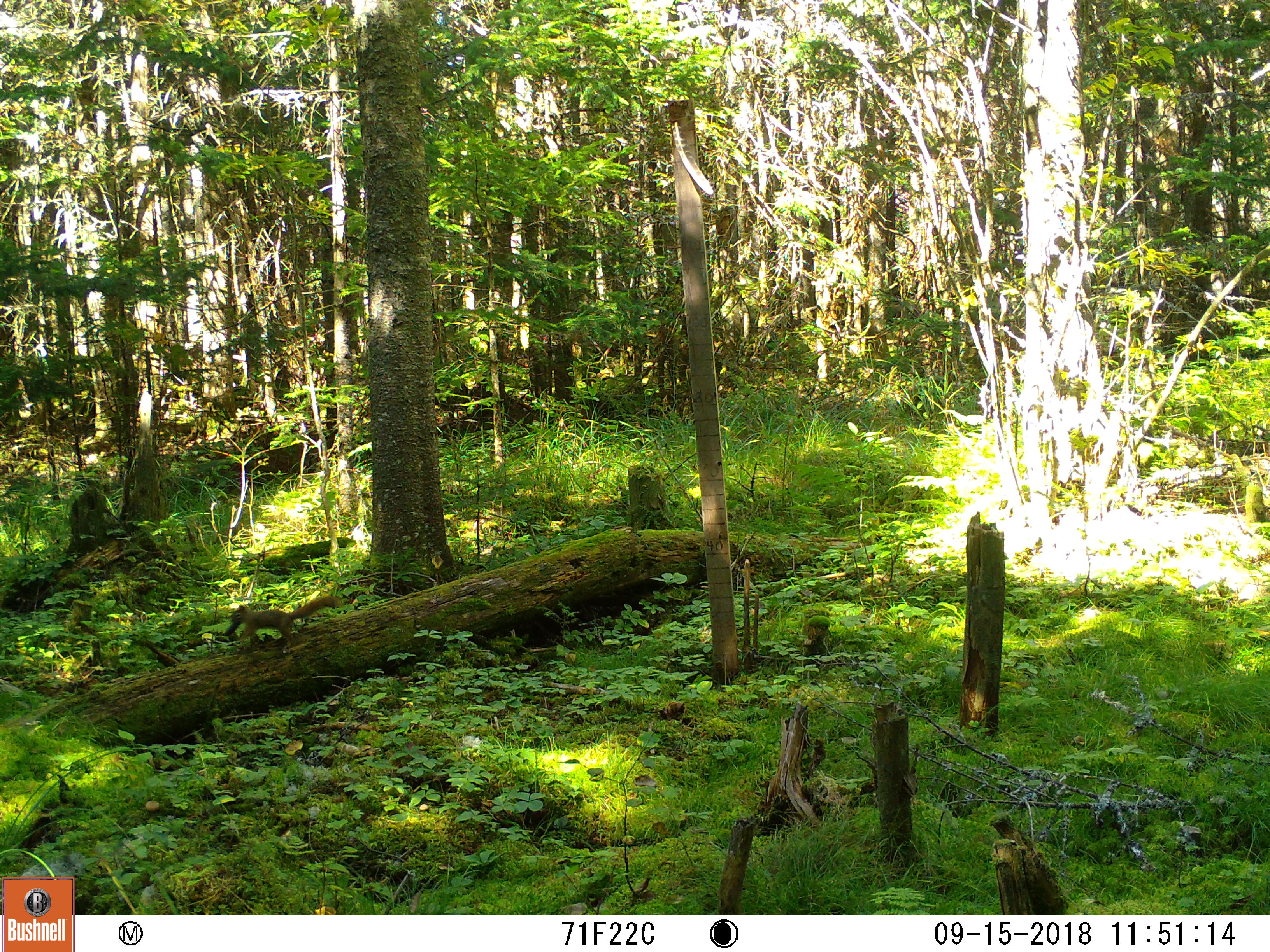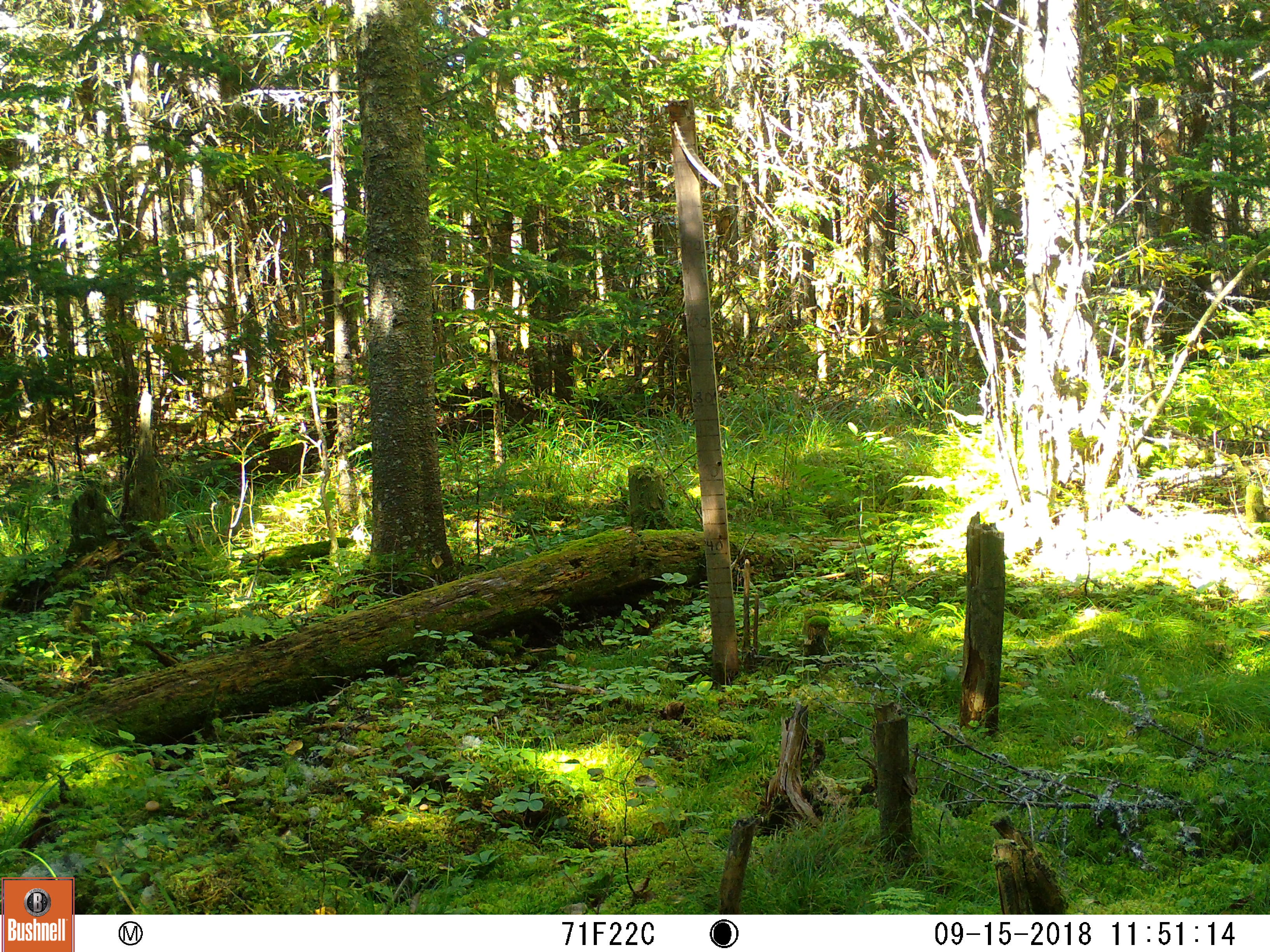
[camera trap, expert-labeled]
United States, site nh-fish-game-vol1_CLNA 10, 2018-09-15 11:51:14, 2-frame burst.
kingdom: Animalia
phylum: Chordata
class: Mammalia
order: Rodentia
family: Sciuridae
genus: Tamiasciurus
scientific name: Tamiasciurus hudsonicus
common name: red squirrel